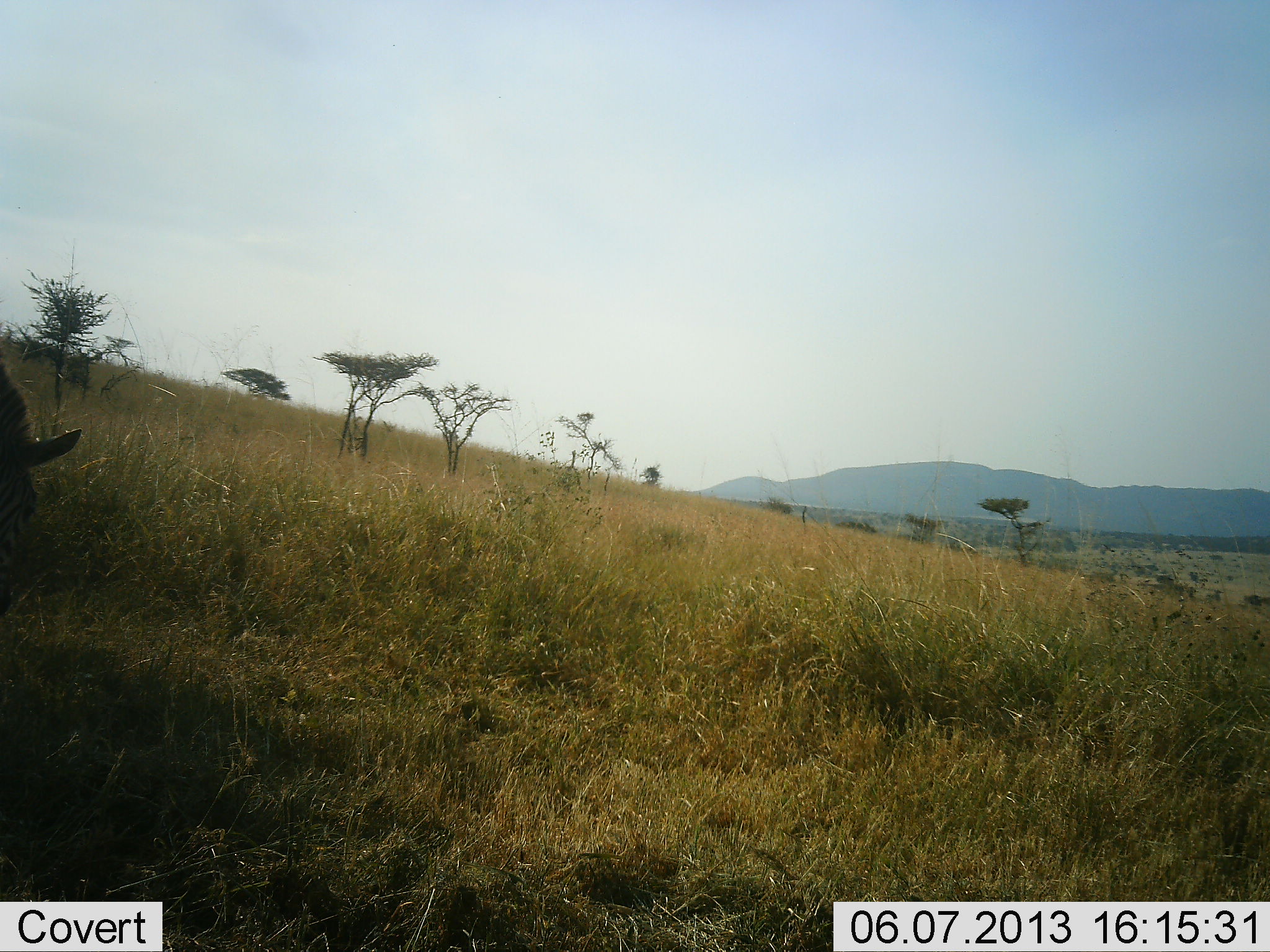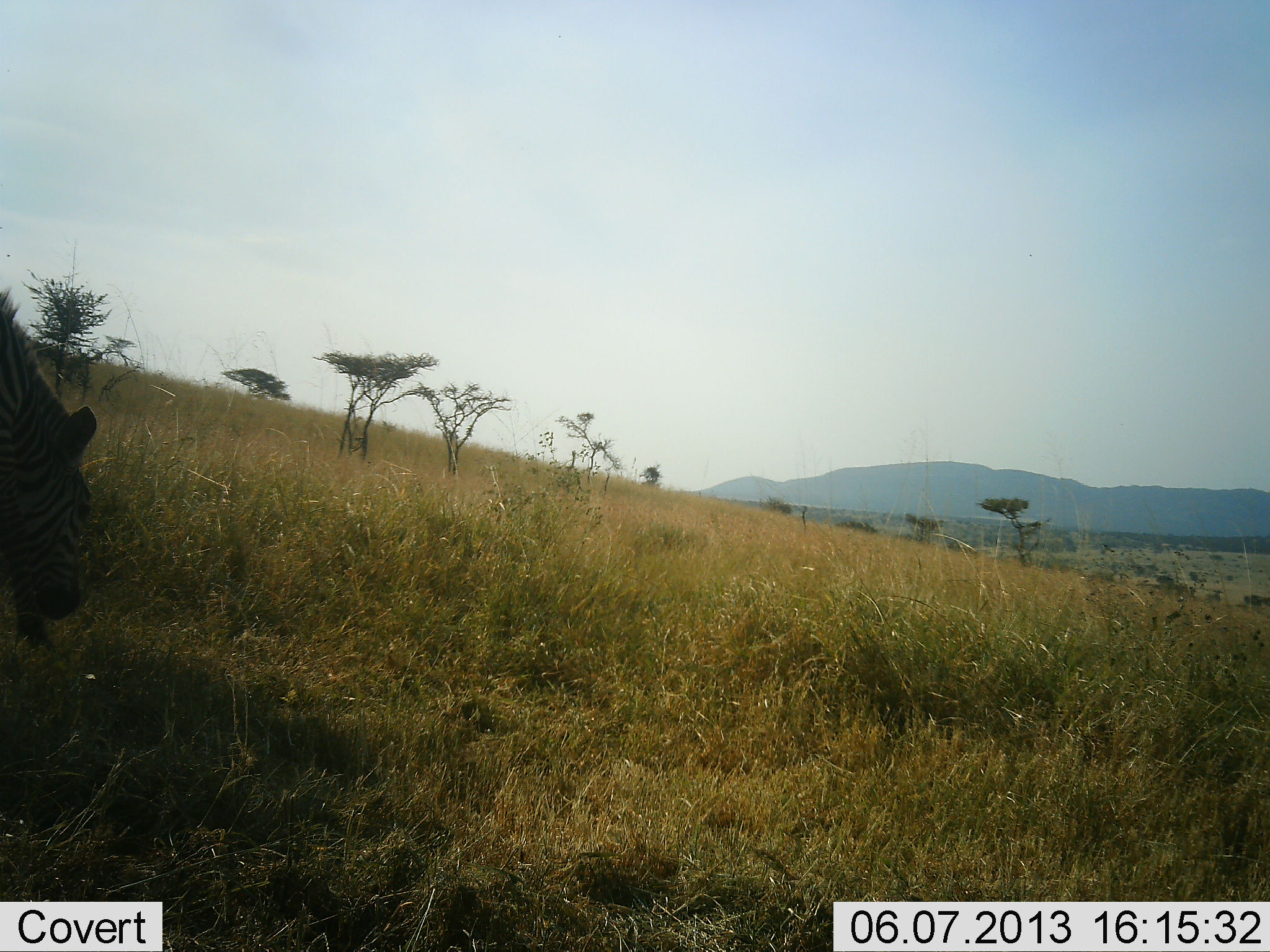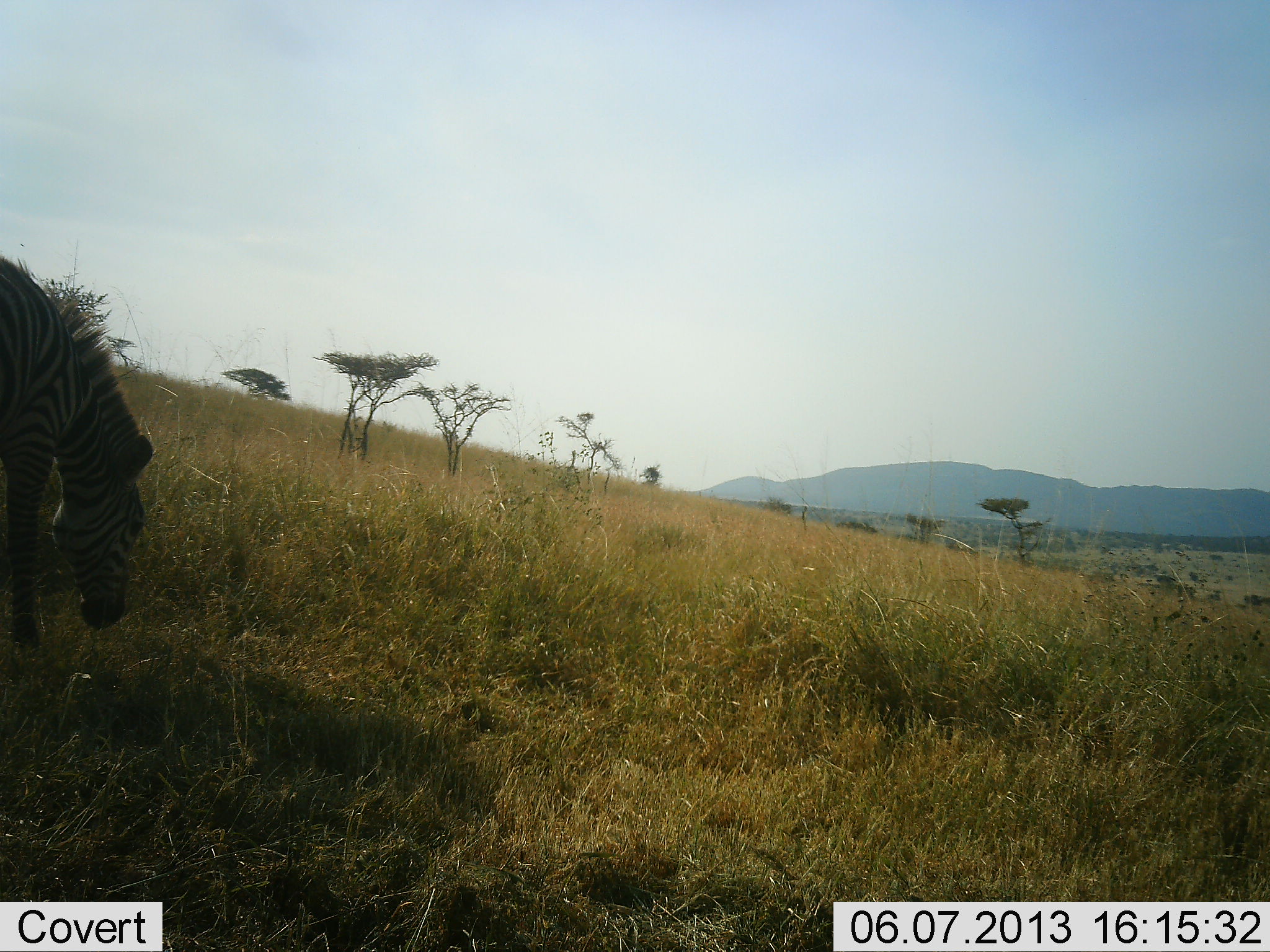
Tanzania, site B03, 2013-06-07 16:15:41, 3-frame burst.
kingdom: Animalia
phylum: Chordata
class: Mammalia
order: Perissodactyla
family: Equidae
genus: Equus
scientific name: Equus quagga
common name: plains zebra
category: zebra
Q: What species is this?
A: Zebra (plains zebra) (Equus quagga).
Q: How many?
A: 1.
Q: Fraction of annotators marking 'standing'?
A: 10%.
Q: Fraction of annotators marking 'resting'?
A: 0%.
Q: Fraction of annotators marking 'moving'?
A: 63%.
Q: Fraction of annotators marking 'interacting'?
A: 0%.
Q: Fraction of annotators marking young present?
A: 0%.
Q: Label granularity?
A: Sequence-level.